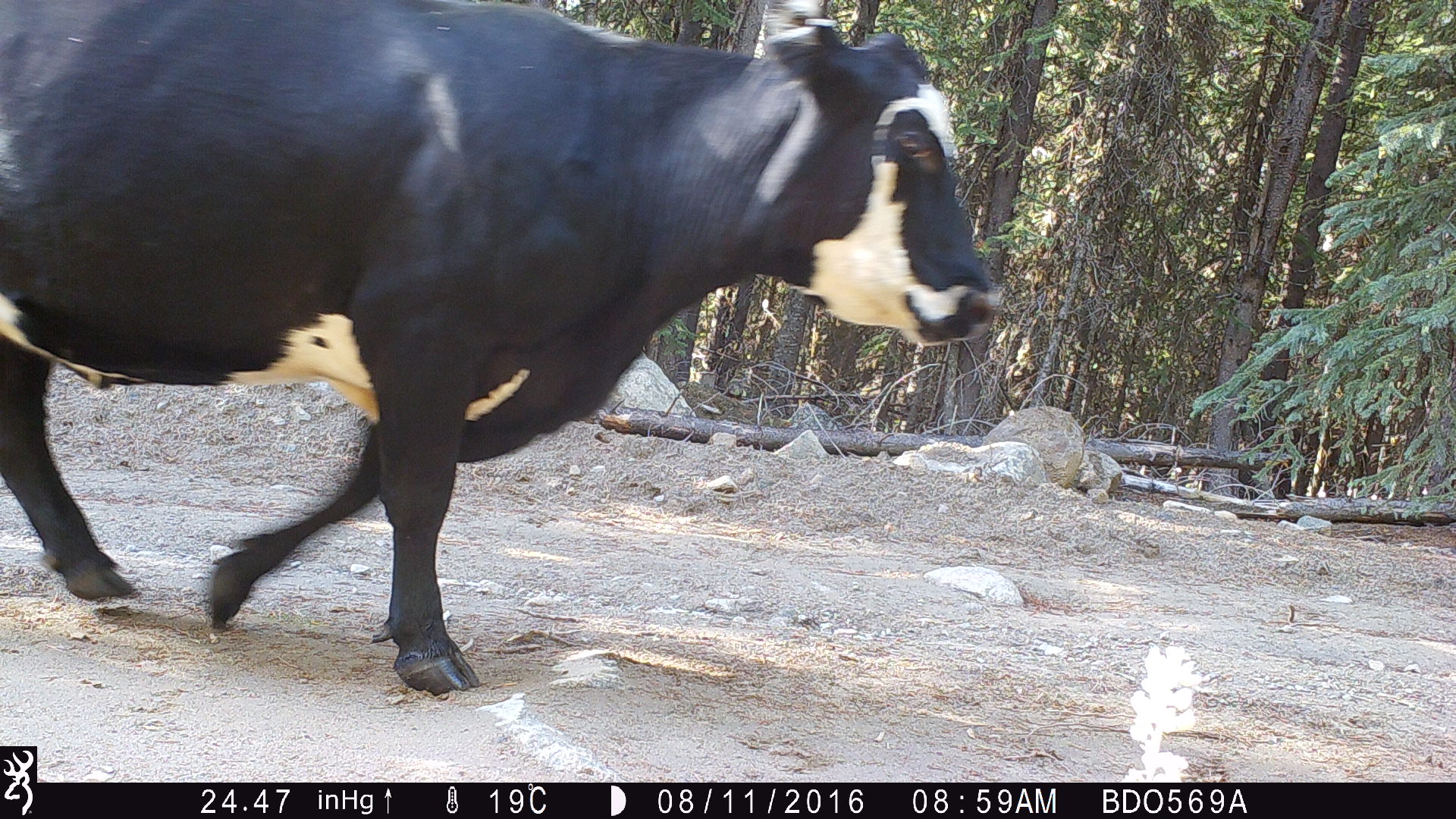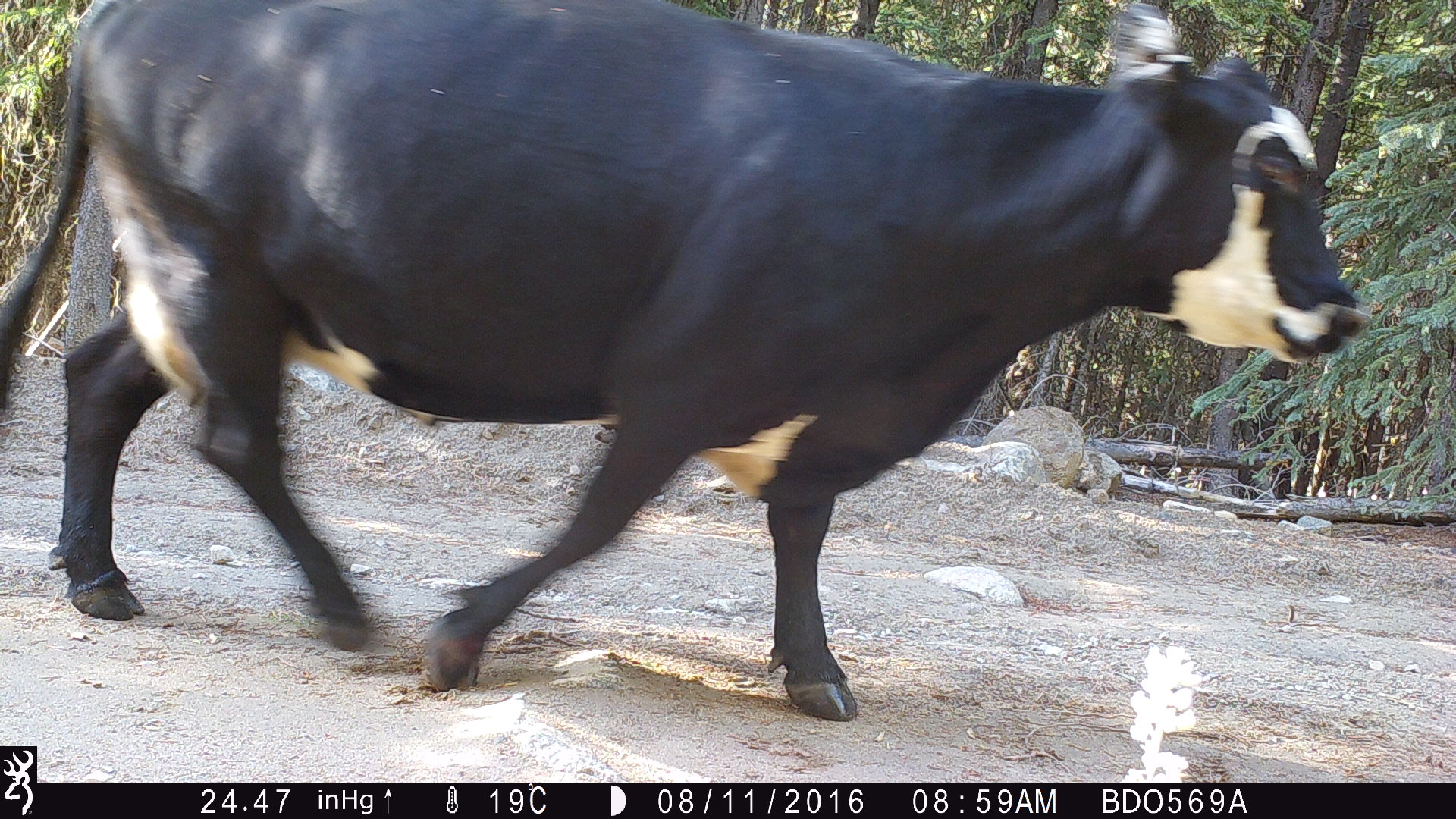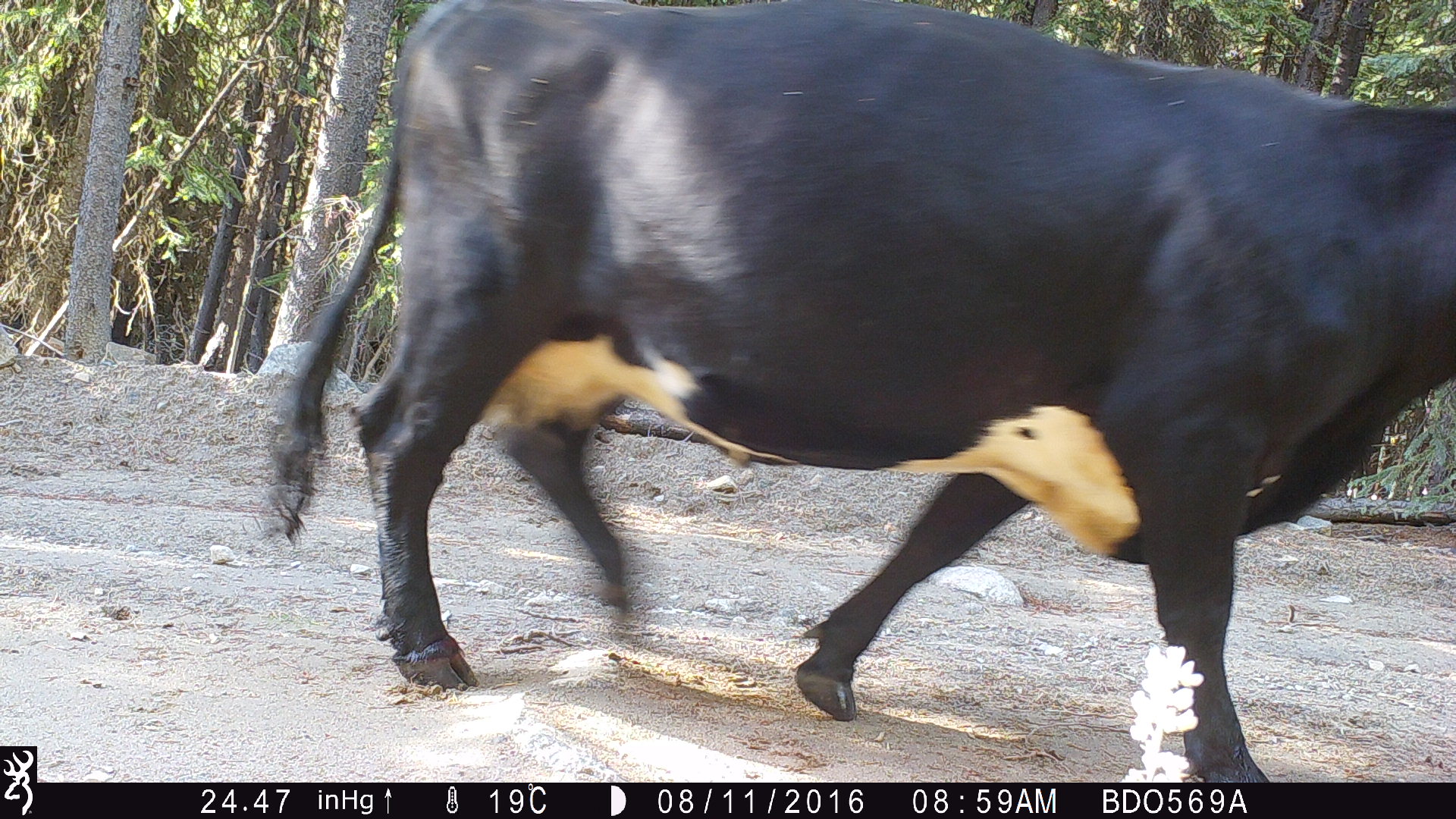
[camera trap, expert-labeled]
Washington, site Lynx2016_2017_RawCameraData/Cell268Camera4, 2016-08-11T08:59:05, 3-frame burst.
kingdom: Animalia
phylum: Chordata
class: Mammalia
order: Artiodactyla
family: Bovidae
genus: Bos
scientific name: Bos taurus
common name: domestic cattle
Domestic cattle (Bos taurus). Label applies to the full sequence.